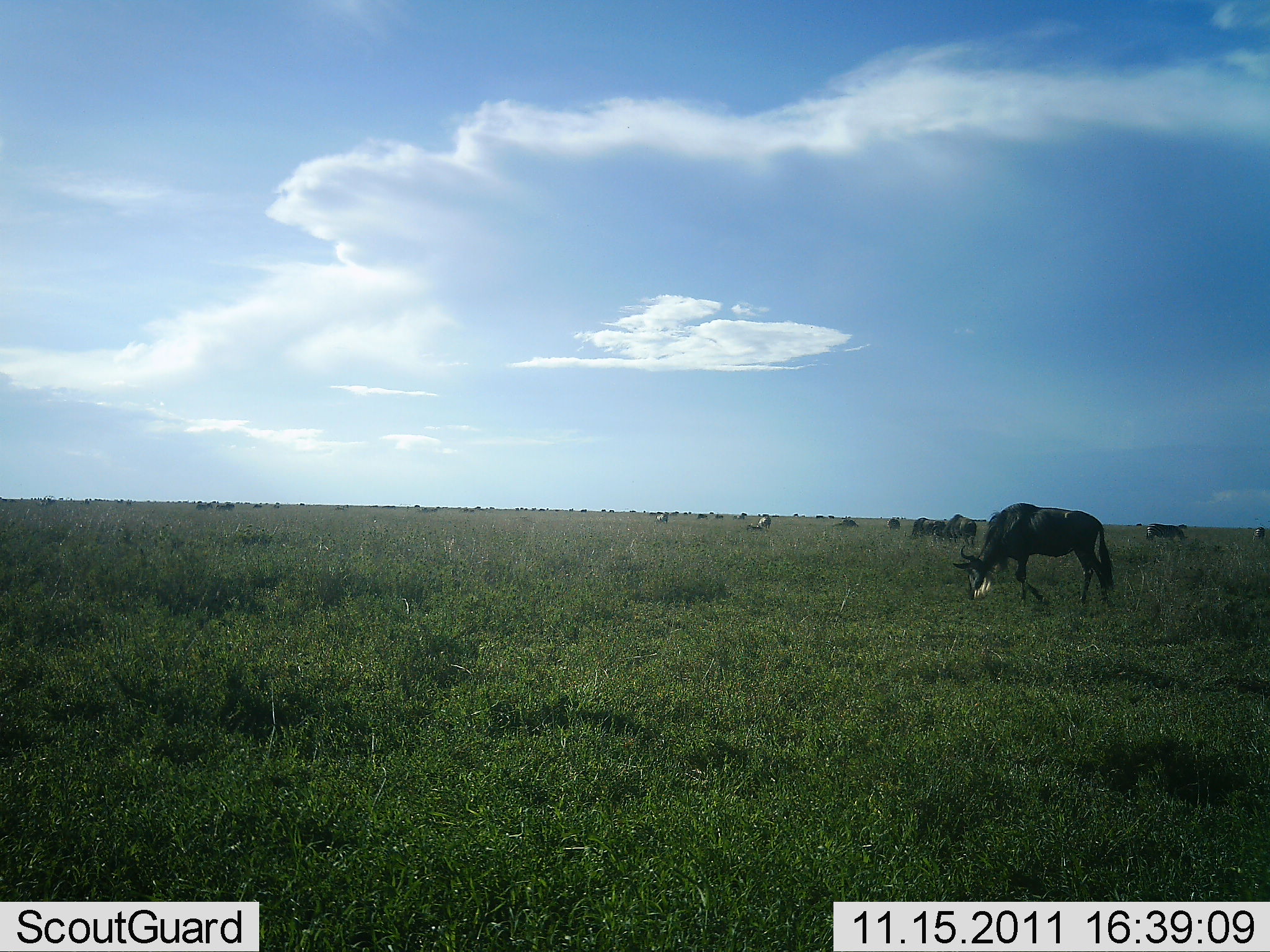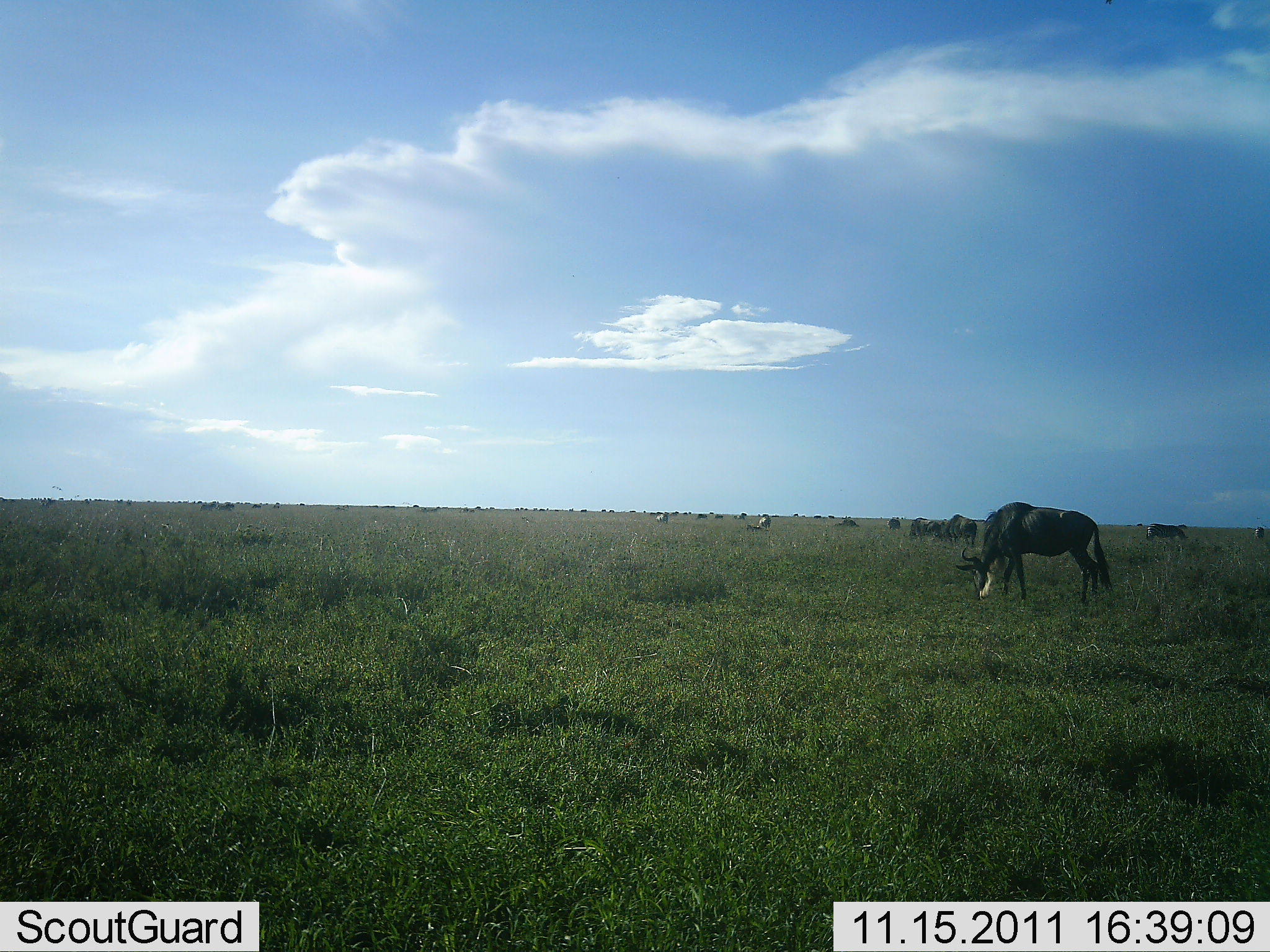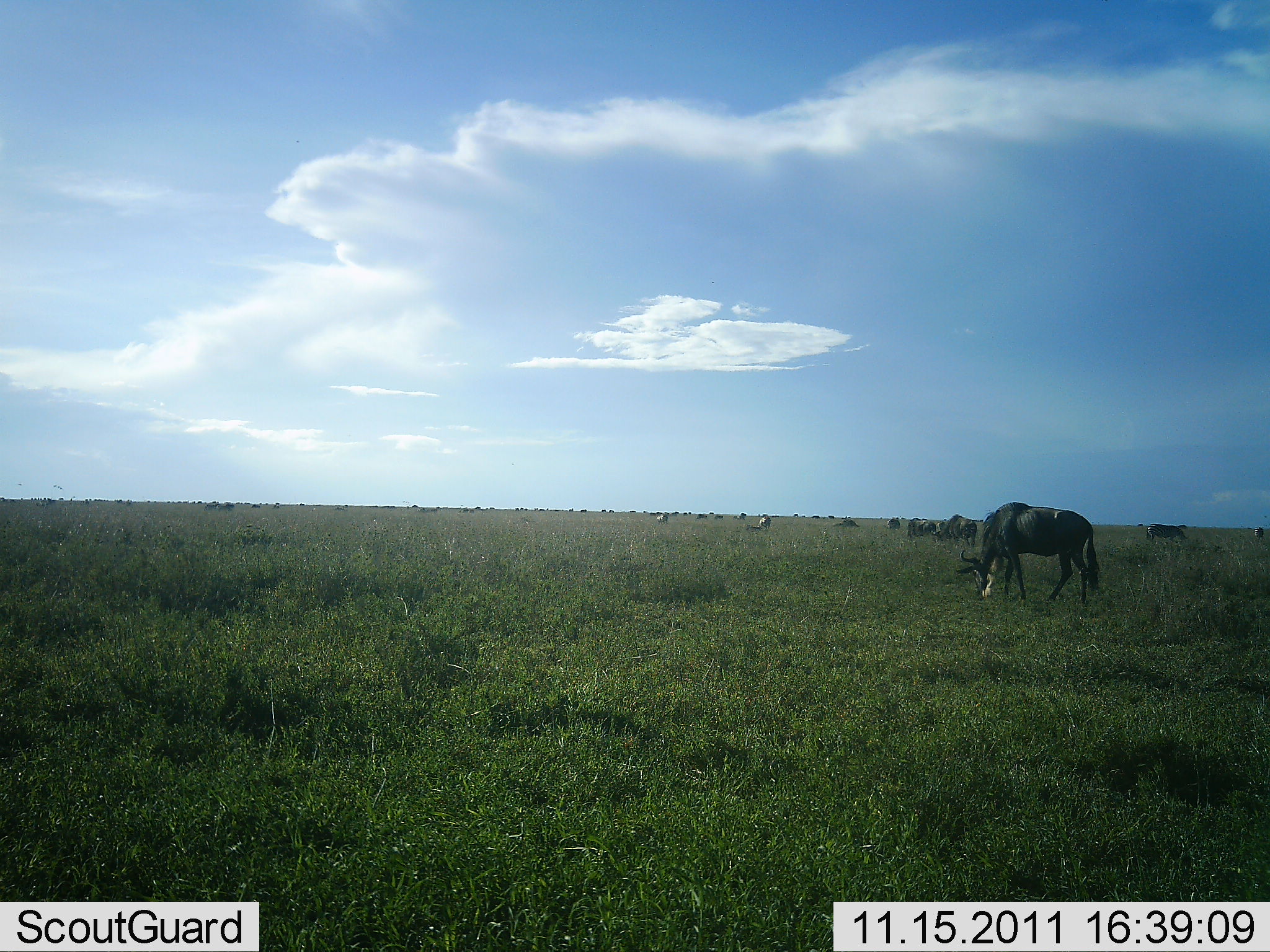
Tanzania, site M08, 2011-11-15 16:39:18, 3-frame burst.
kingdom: Animalia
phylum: Chordata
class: Mammalia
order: Artiodactyla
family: Bovidae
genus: Connochaetes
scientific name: Connochaetes taurinus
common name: blue wildebeest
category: wildebeest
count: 11-50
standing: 36%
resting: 9%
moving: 0%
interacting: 0%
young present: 0%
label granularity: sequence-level